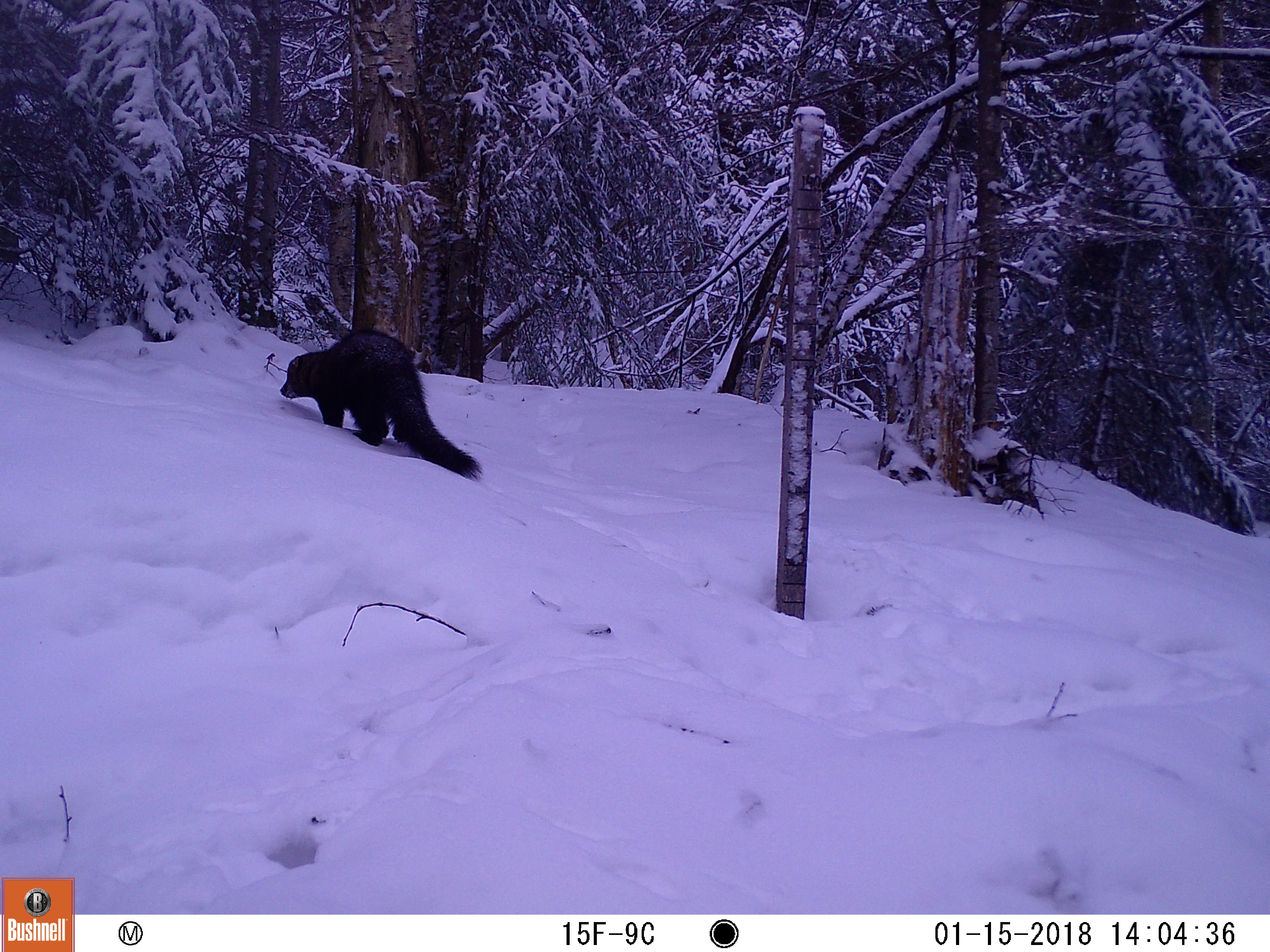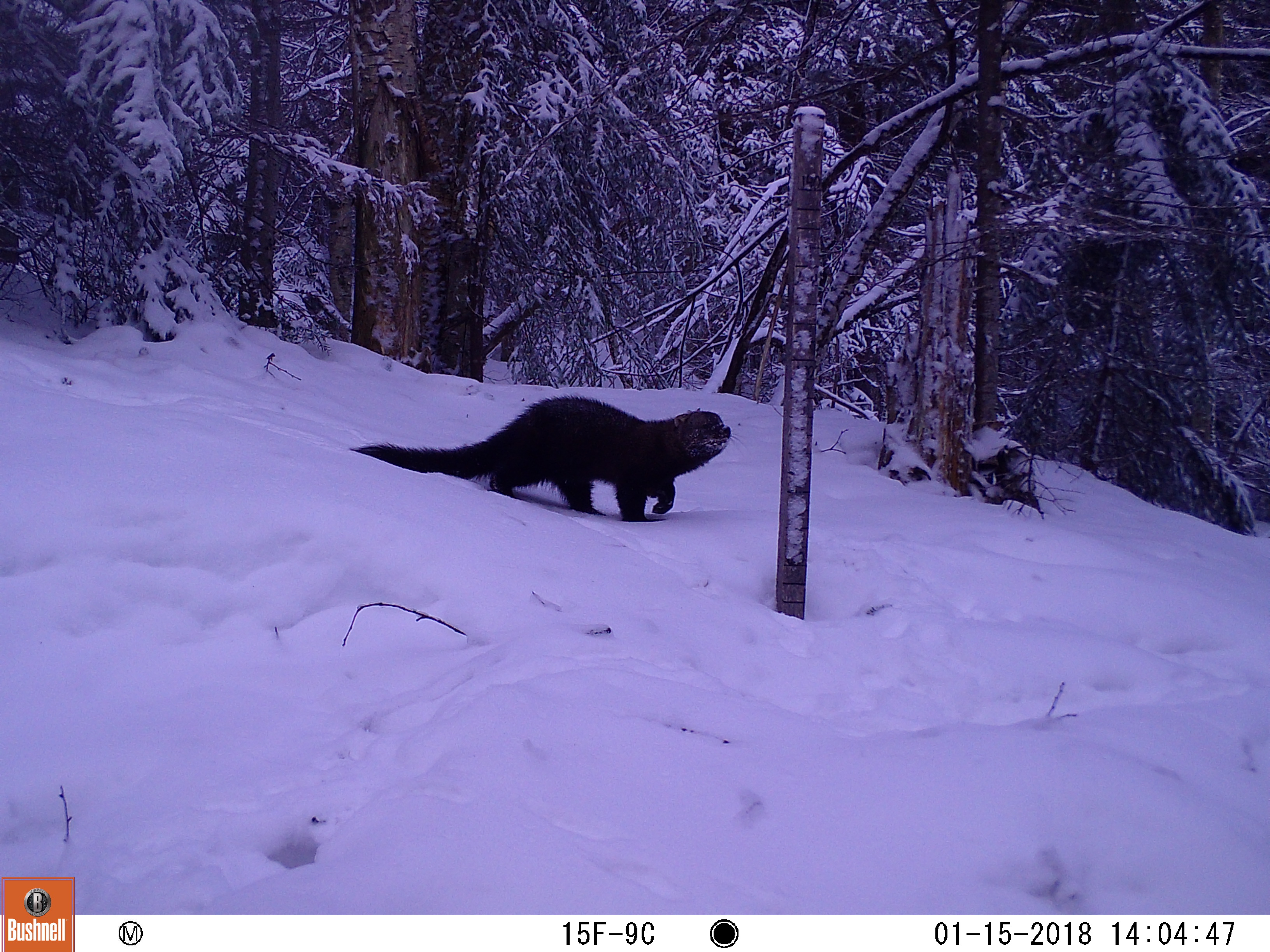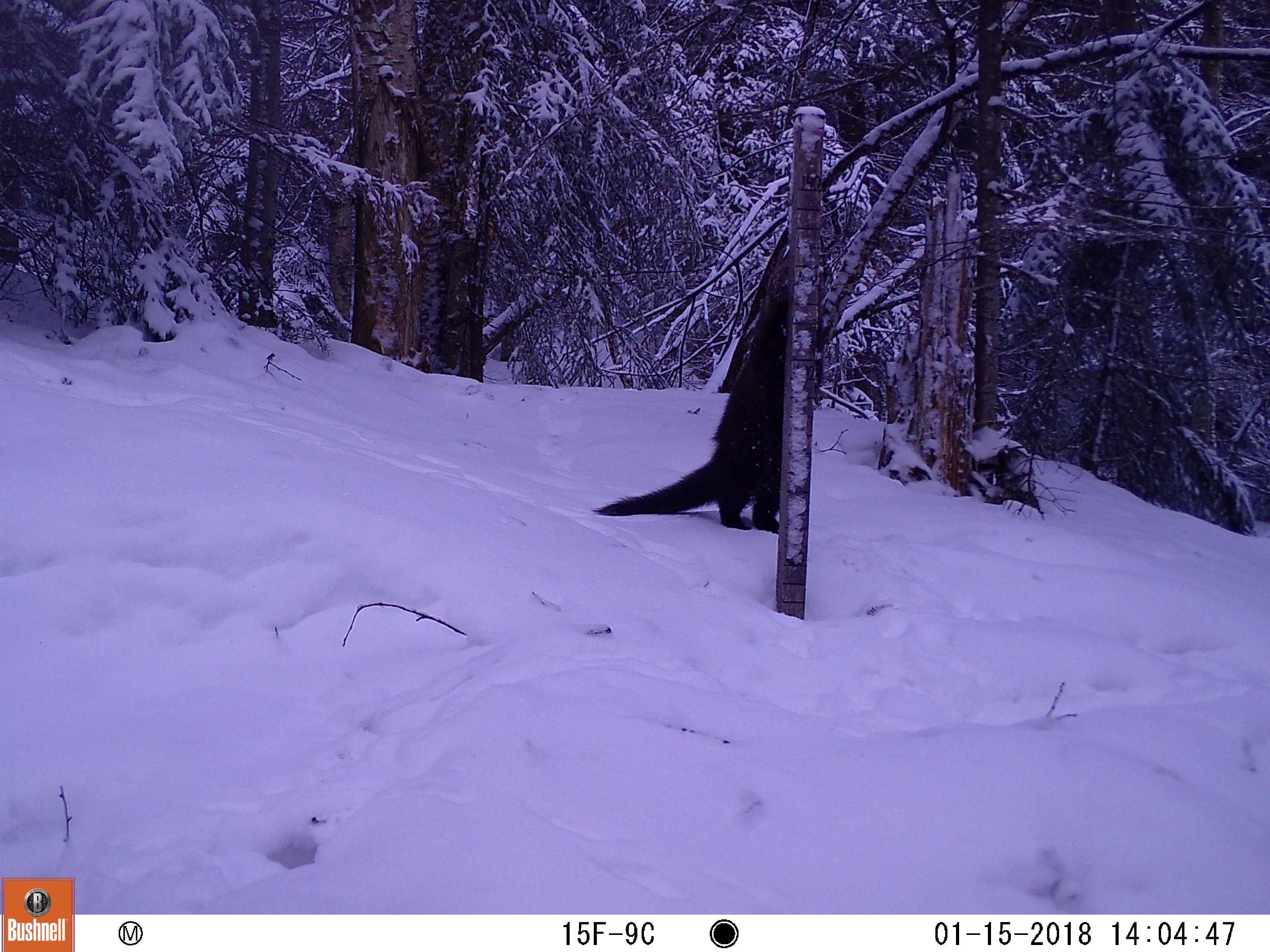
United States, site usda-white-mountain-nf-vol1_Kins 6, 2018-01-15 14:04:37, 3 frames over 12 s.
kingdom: Animalia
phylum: Chordata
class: Mammalia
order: Carnivora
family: Mustelidae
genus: Pekania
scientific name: Pekania pennanti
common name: fisher